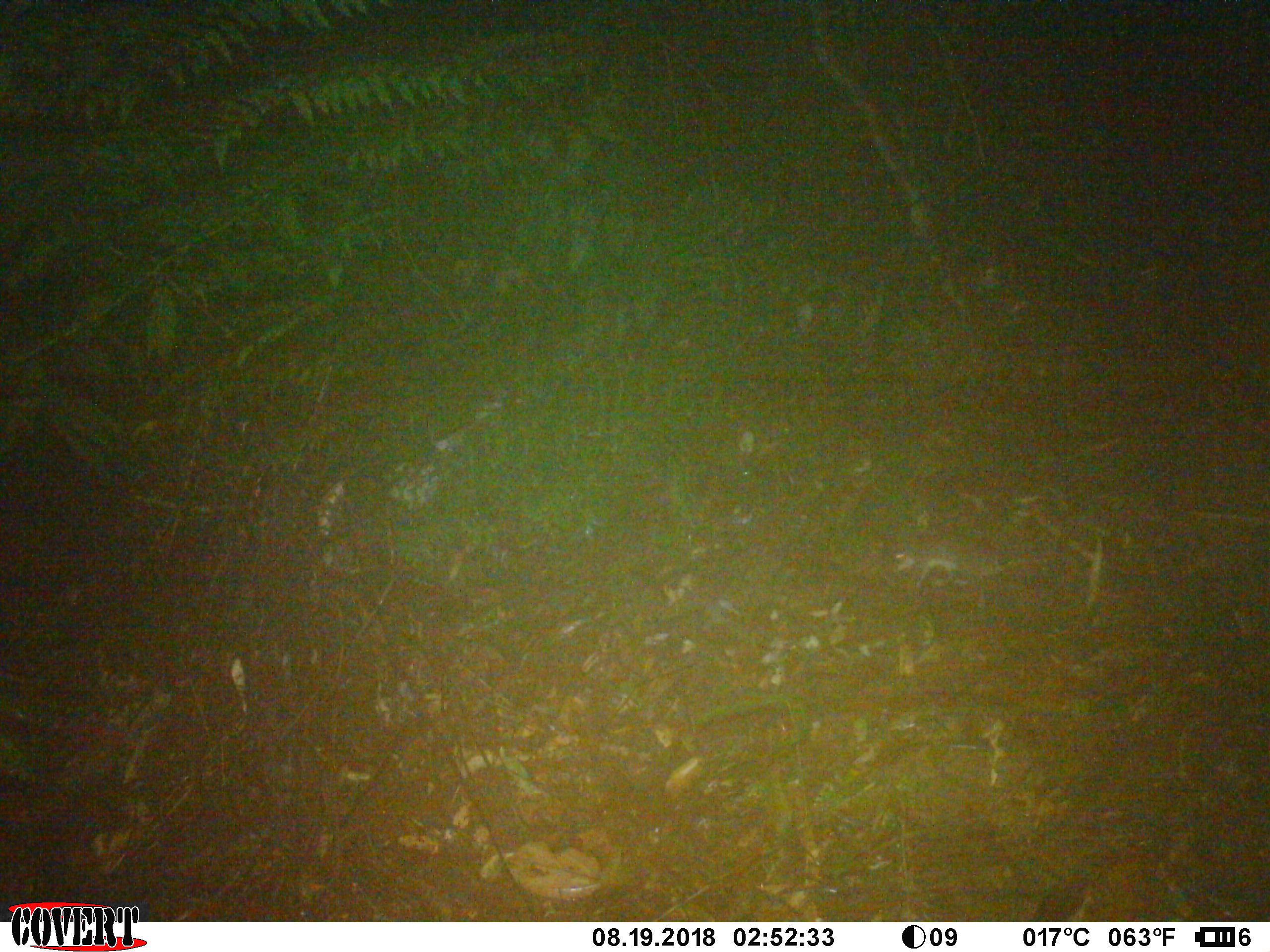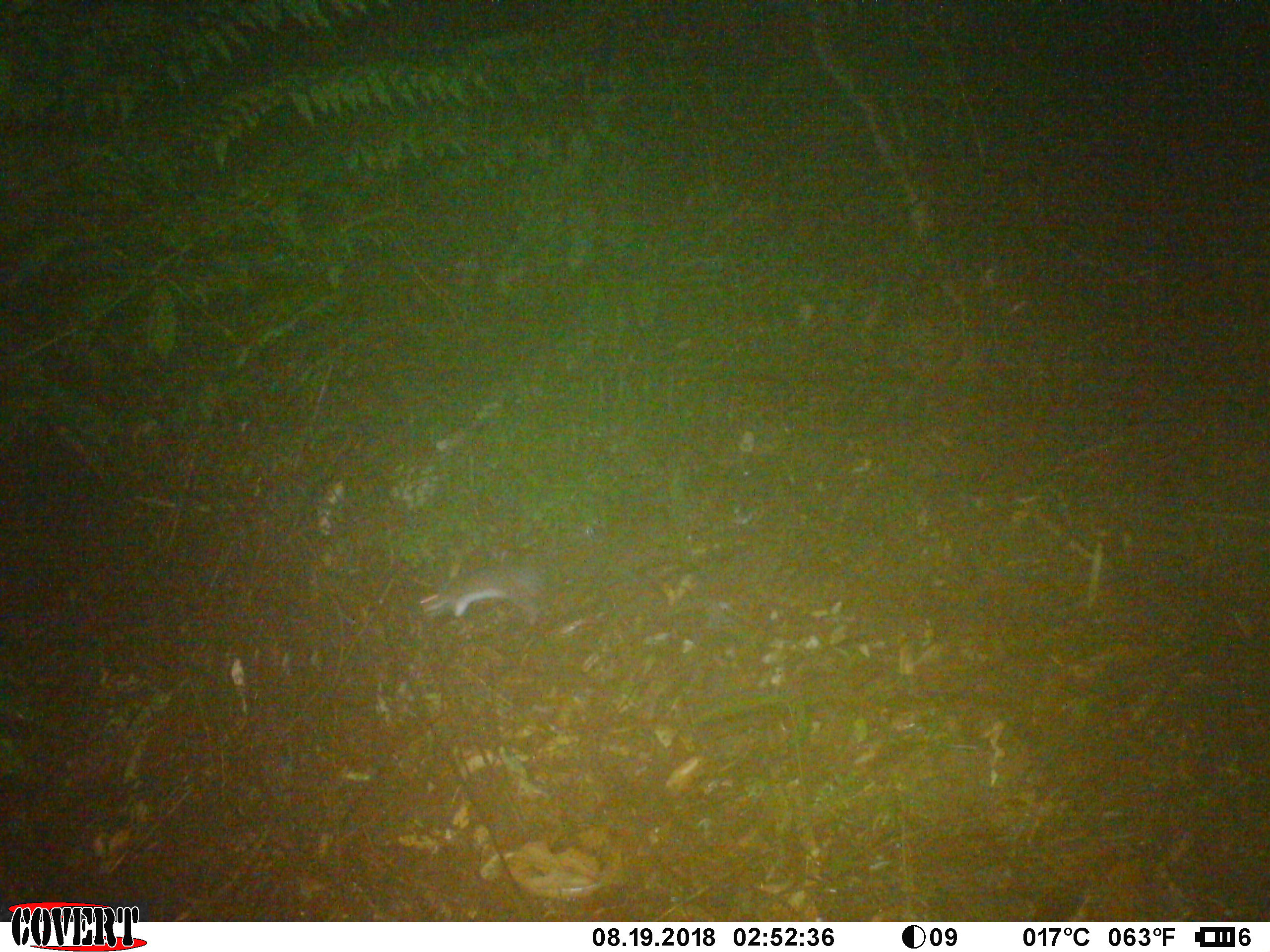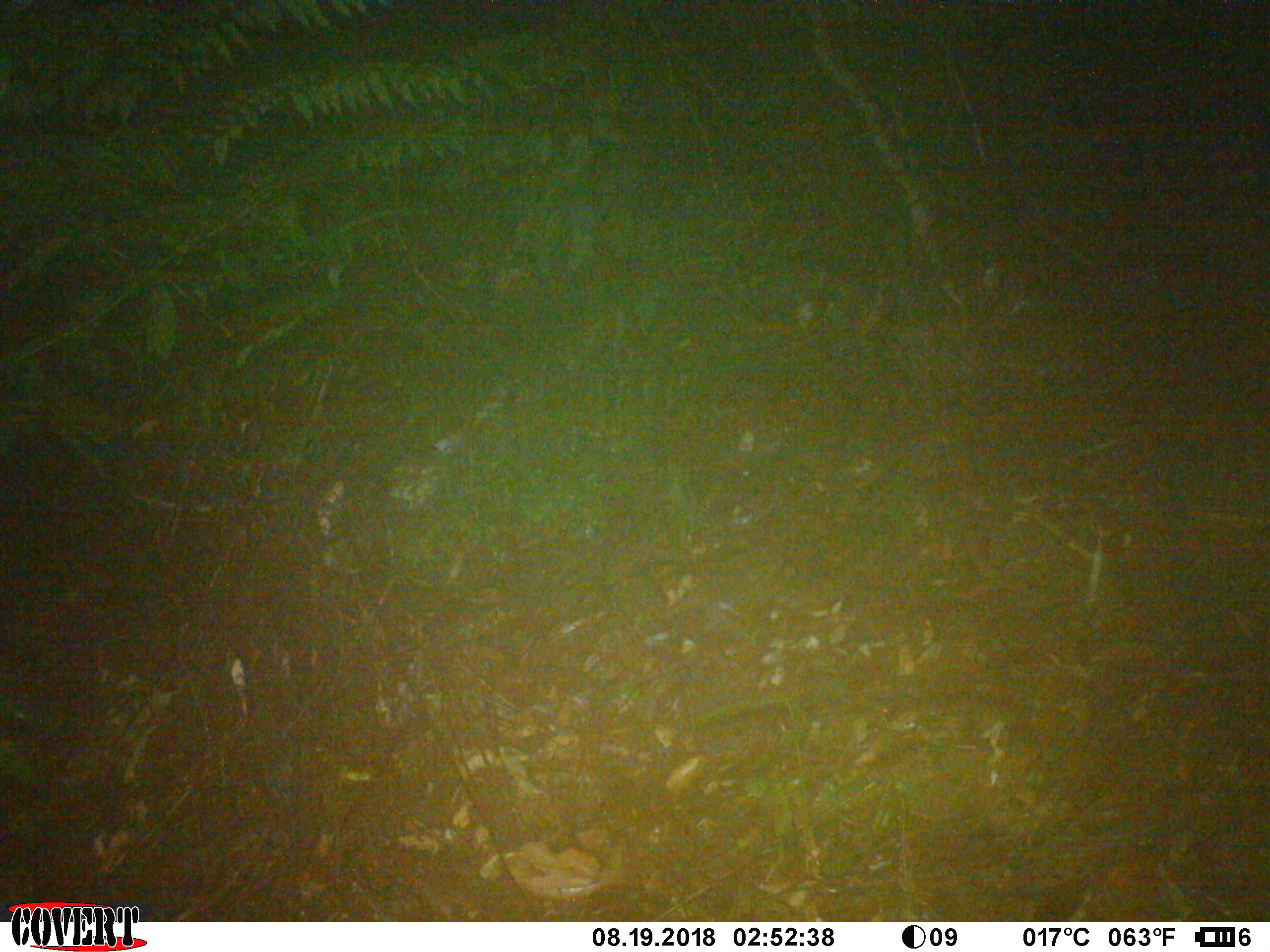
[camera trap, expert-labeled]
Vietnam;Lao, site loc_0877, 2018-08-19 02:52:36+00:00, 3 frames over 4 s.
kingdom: Animalia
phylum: Chordata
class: Mammalia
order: Rodentia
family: Muridae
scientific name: Muridae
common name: old-world mice and rats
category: unidentified murid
Unidentified murid (old-world mice and rats) (Muridae). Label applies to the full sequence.